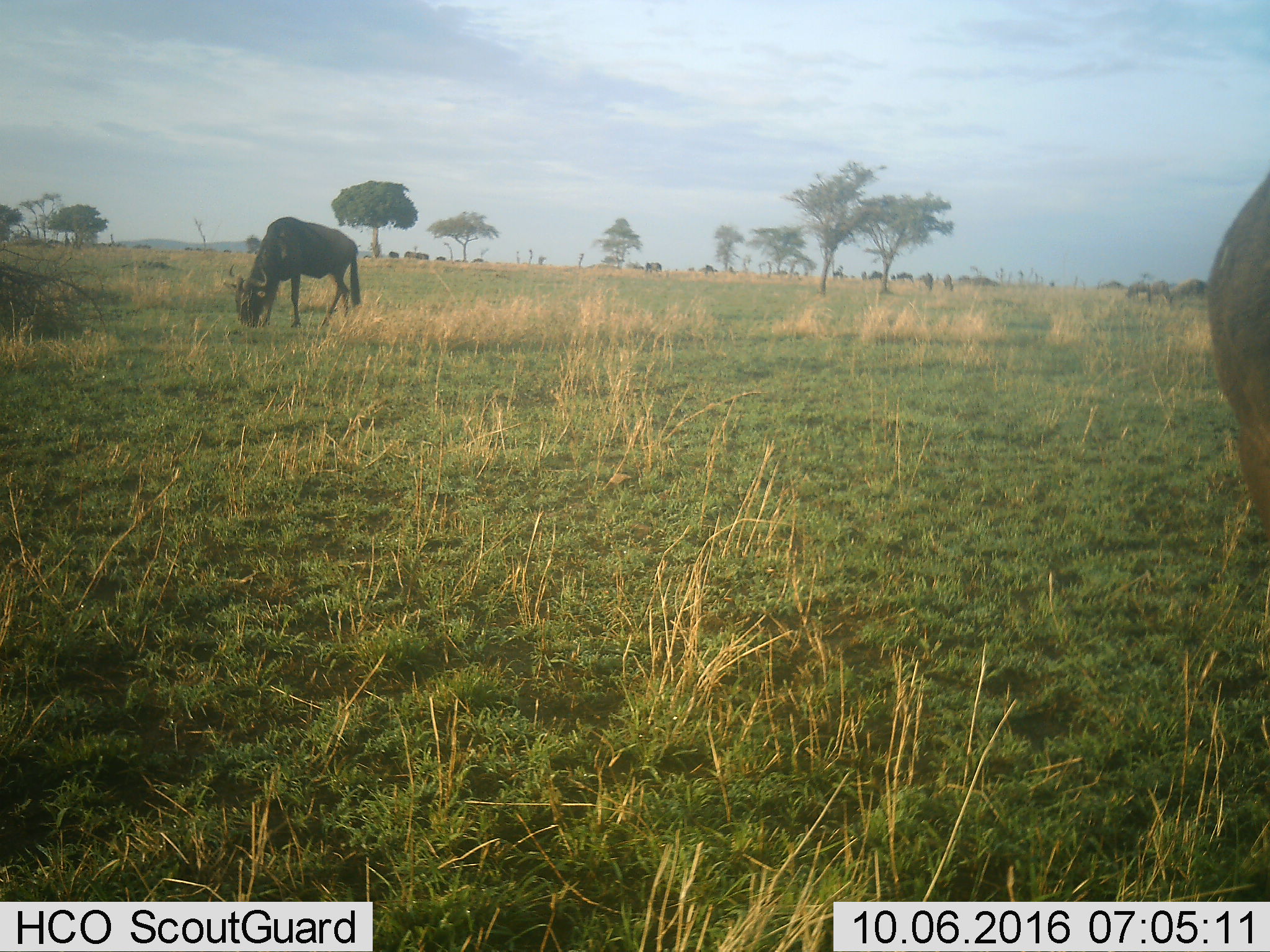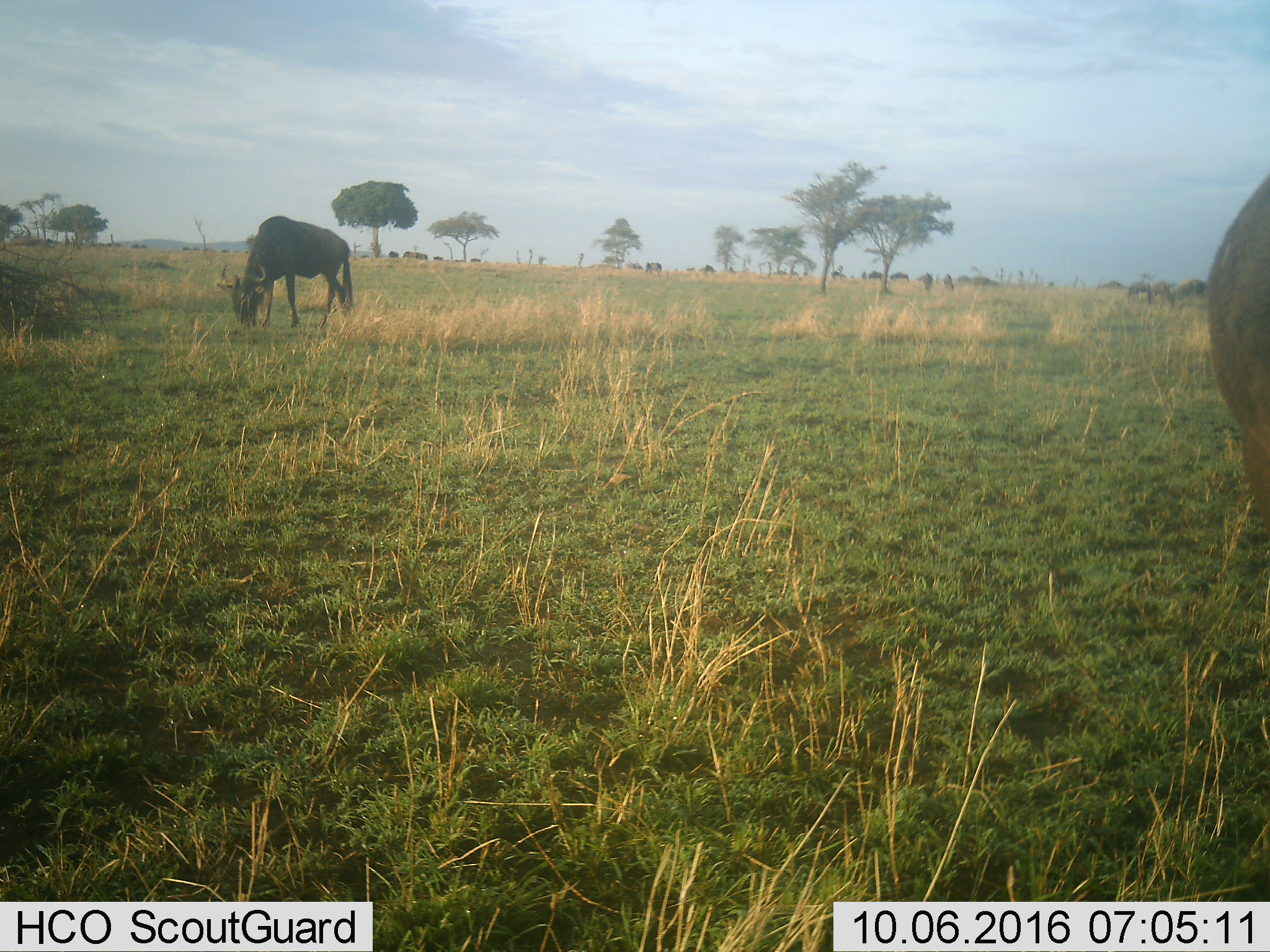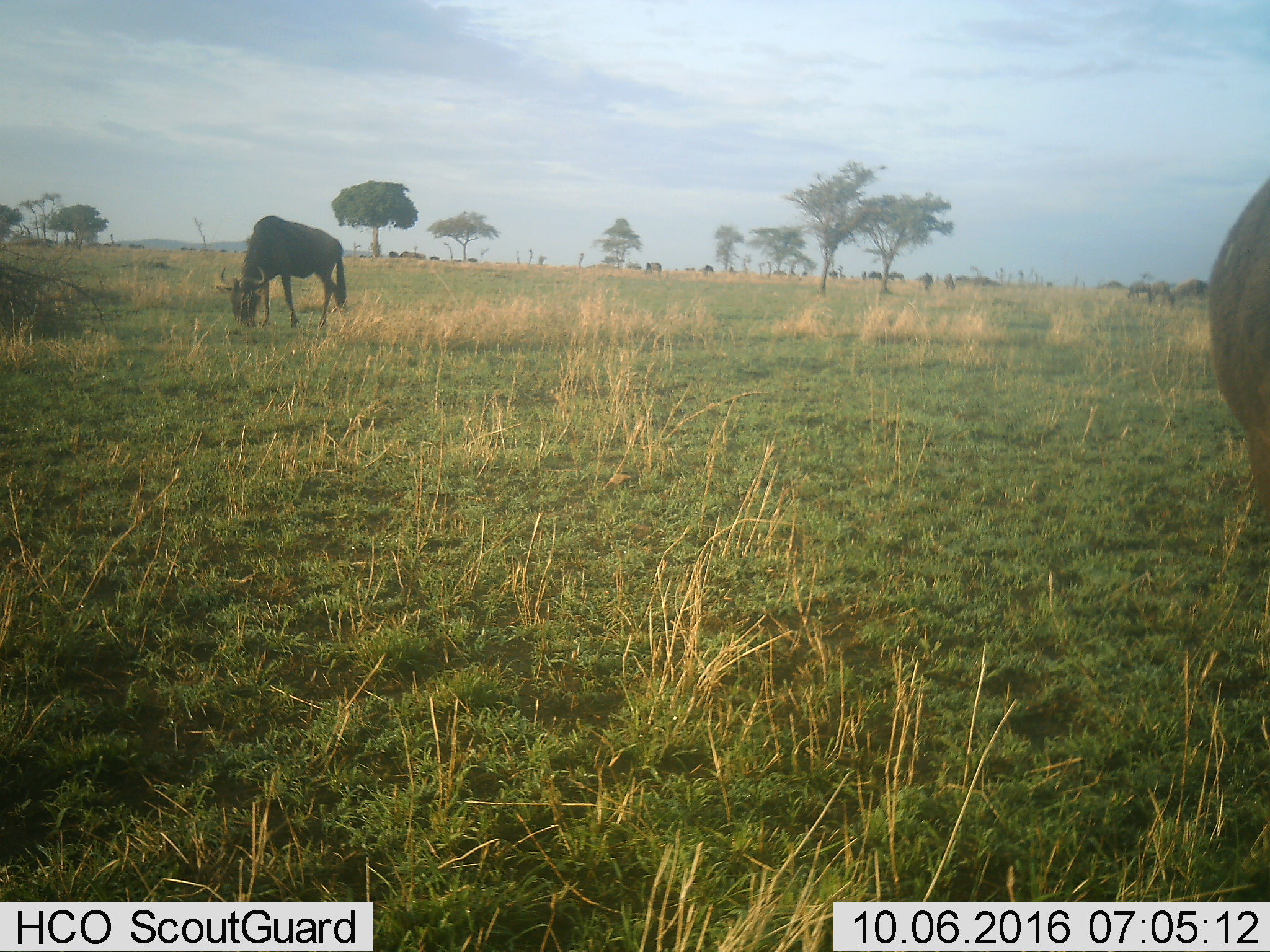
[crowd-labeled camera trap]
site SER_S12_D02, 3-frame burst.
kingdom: Animalia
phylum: Chordata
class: Mammalia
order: Artiodactyla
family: Bovidae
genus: Connochaetes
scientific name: Connochaetes taurinus taurinus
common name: blue wildebeest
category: wildebeestblue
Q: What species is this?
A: Wildebeestblue (blue wildebeest) (Connochaetes taurinus taurinus).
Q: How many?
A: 11-50.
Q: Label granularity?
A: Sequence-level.